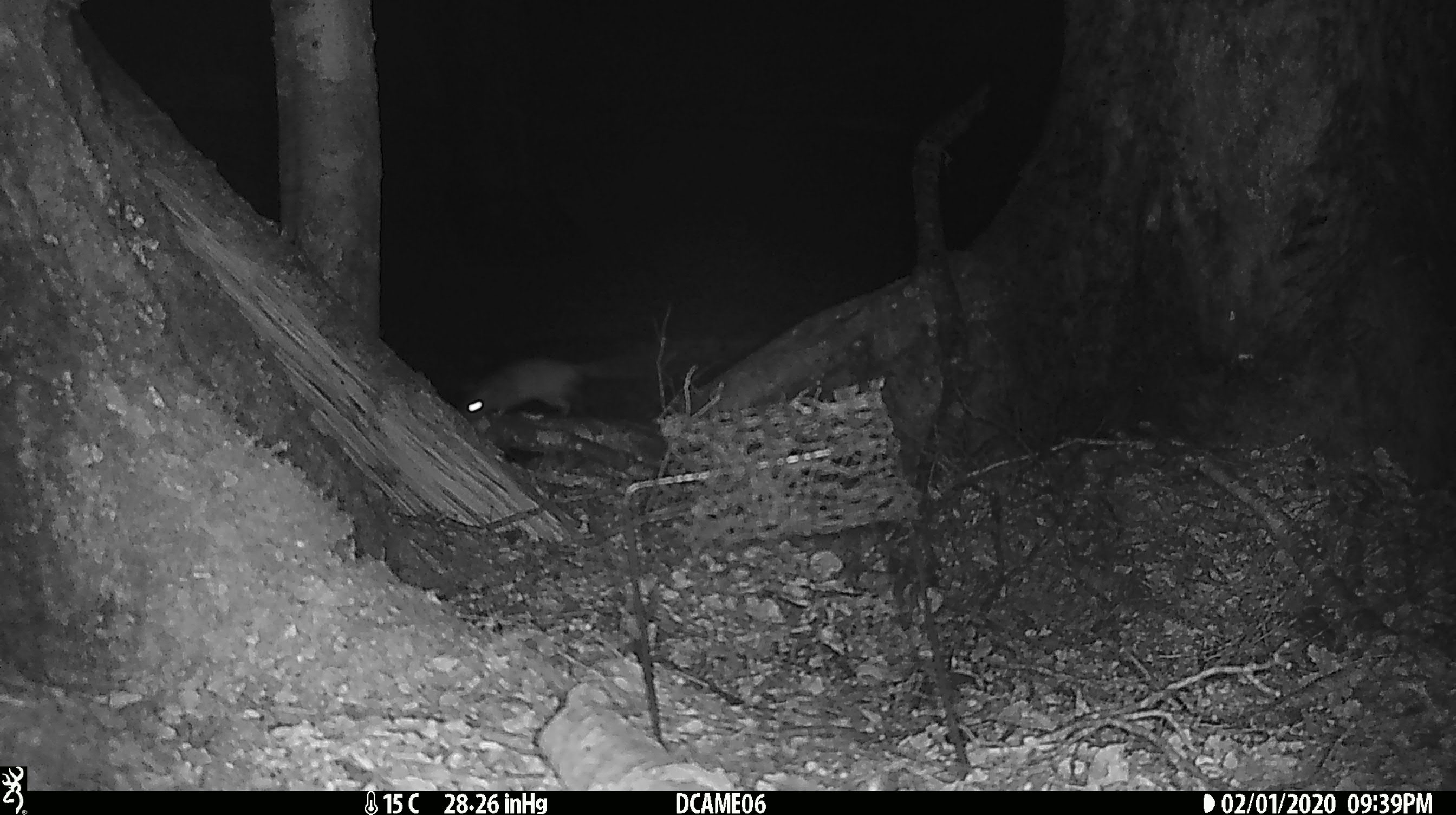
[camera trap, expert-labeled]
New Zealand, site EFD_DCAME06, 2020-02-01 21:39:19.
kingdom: Animalia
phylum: Chordata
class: Mammalia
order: Rodentia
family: Muridae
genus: Rattus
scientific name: Rattus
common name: rat